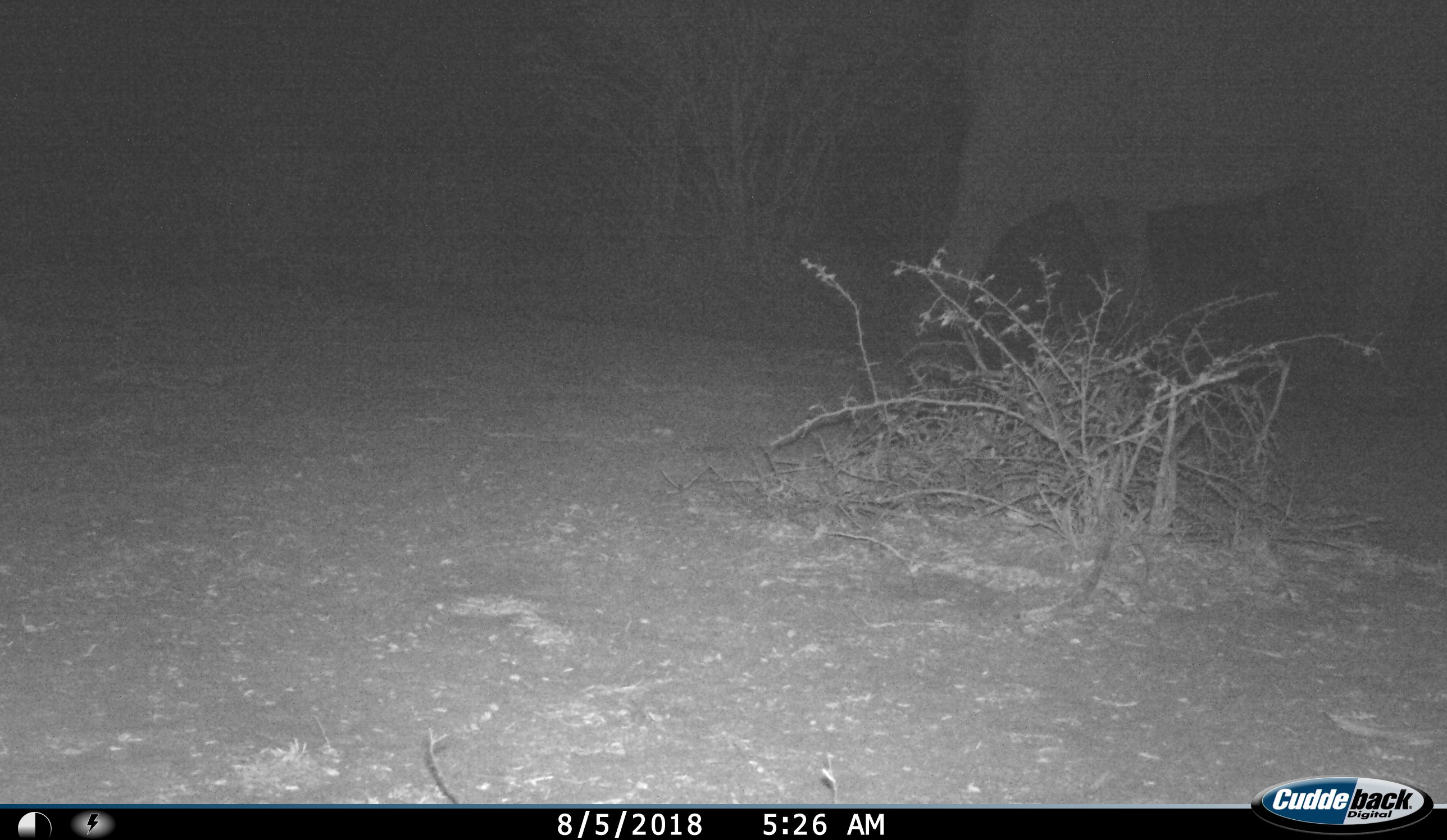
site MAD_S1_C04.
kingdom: Animalia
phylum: Chordata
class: Mammalia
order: Proboscidea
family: Elephantidae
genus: Loxodonta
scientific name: Loxodonta africana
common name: african bush elephant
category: elephant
Elephant (african bush elephant) (Loxodonta africana), count 1. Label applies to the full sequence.